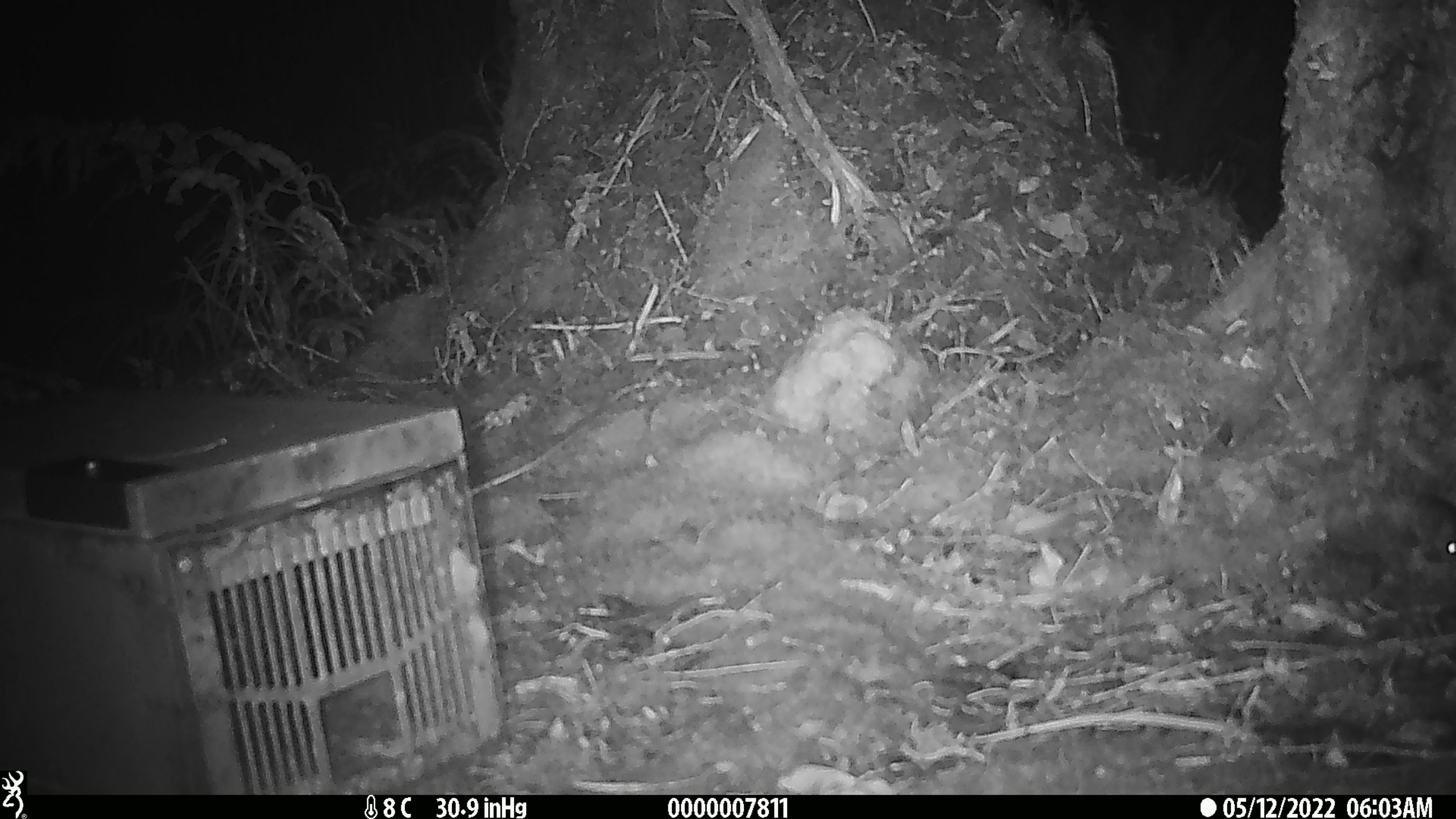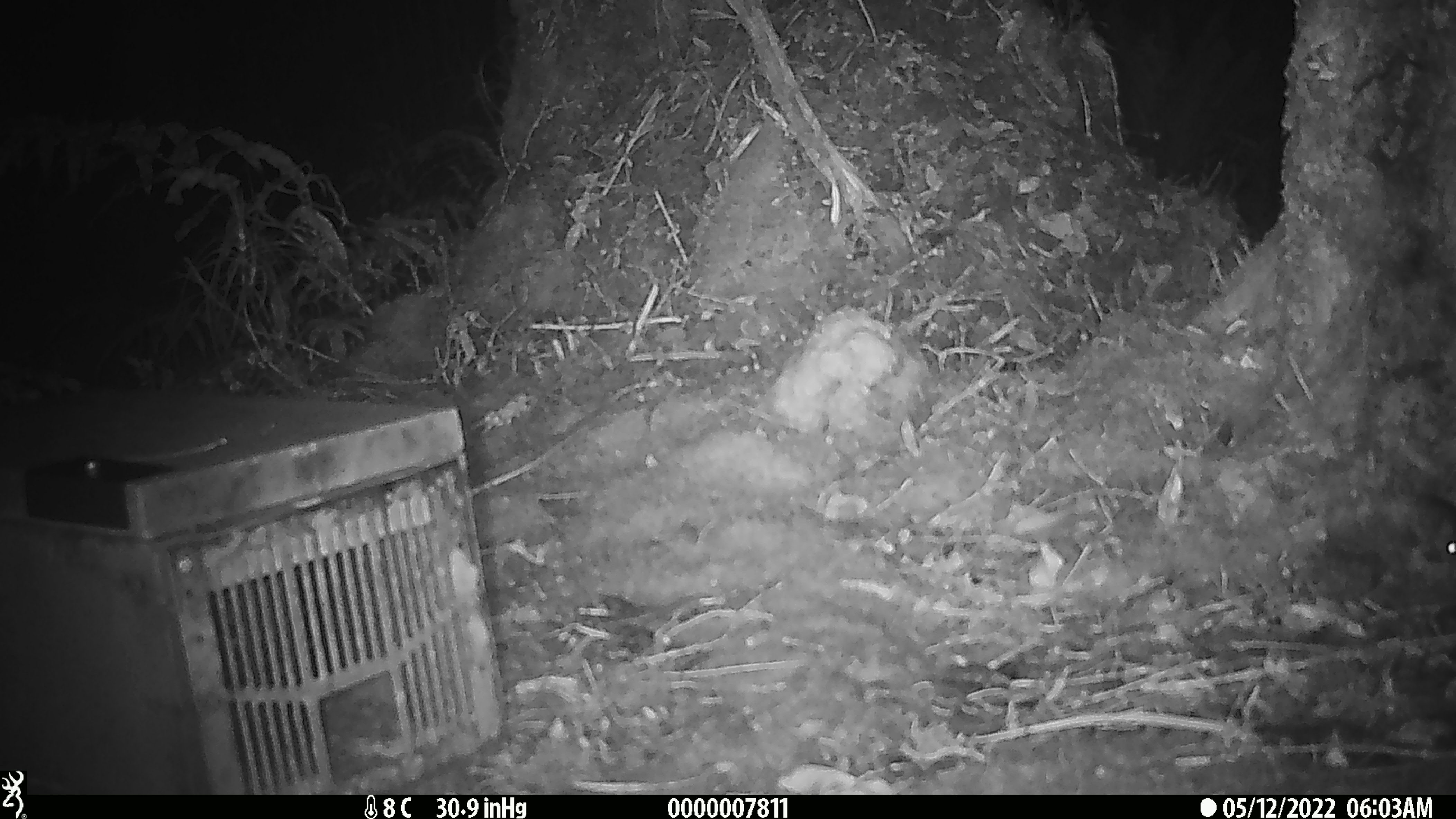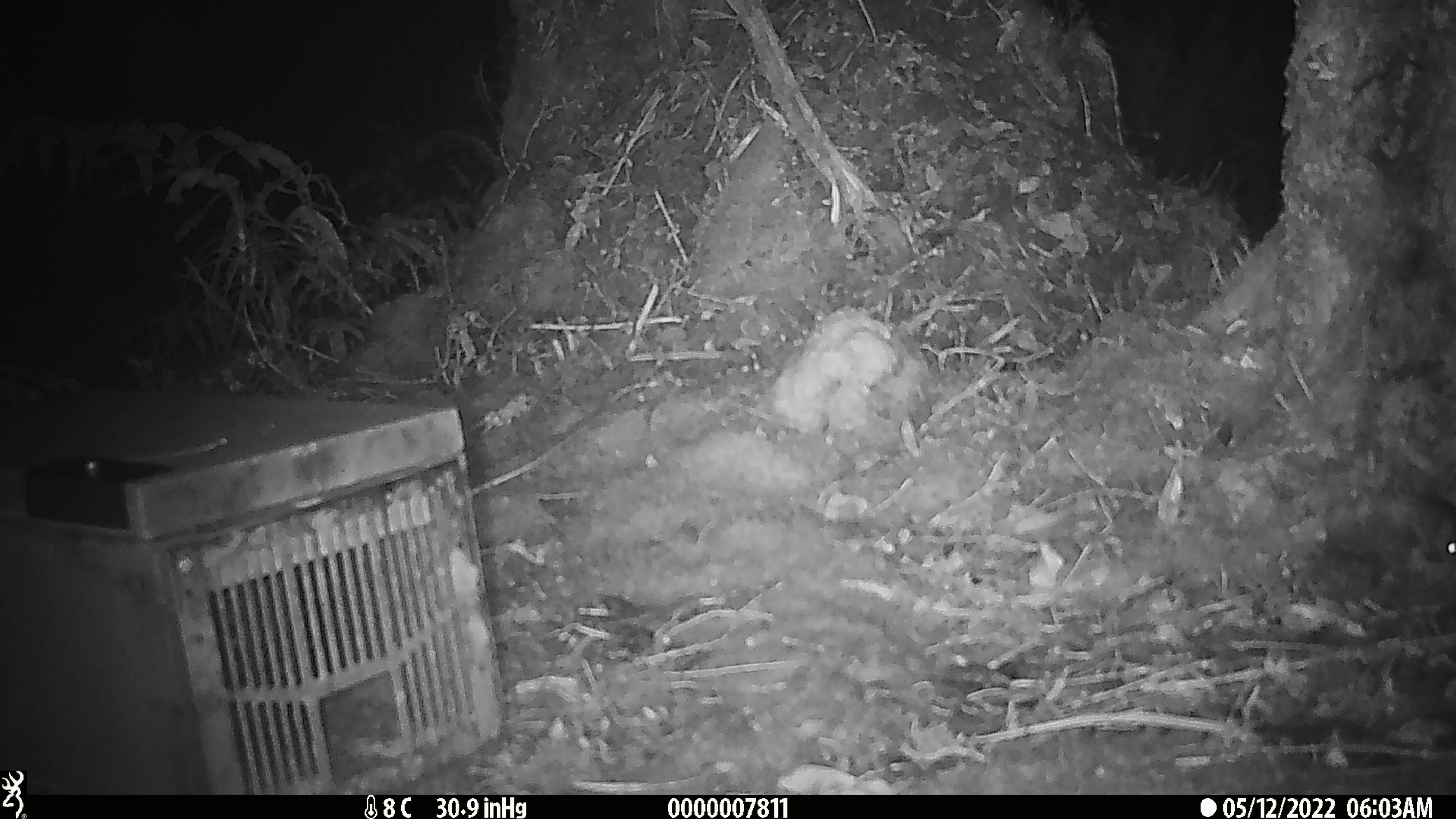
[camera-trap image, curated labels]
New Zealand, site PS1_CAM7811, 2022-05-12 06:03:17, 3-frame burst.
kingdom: Animalia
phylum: Chordata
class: Mammalia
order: Rodentia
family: Muridae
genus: Mus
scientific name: Mus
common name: mouse